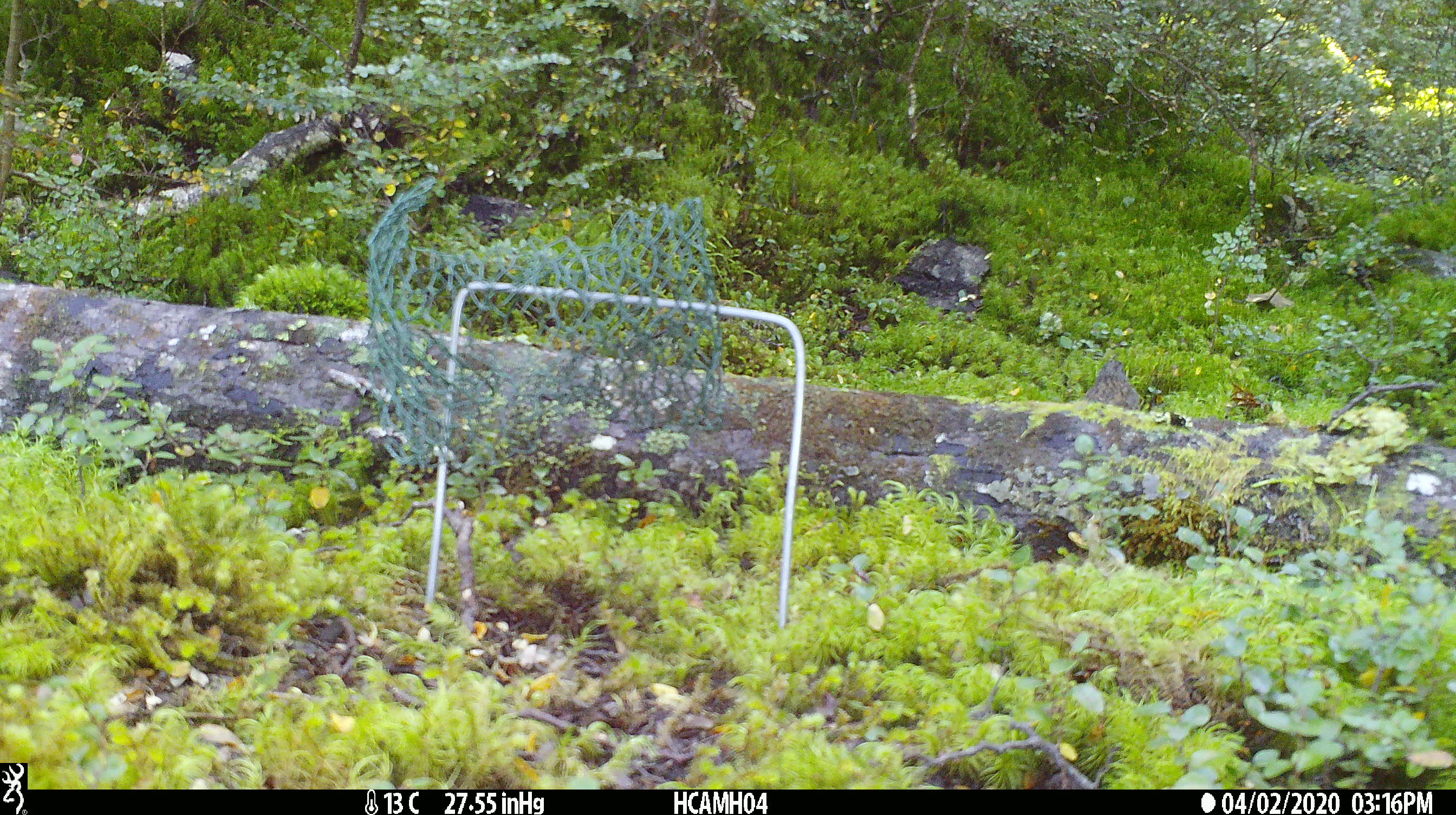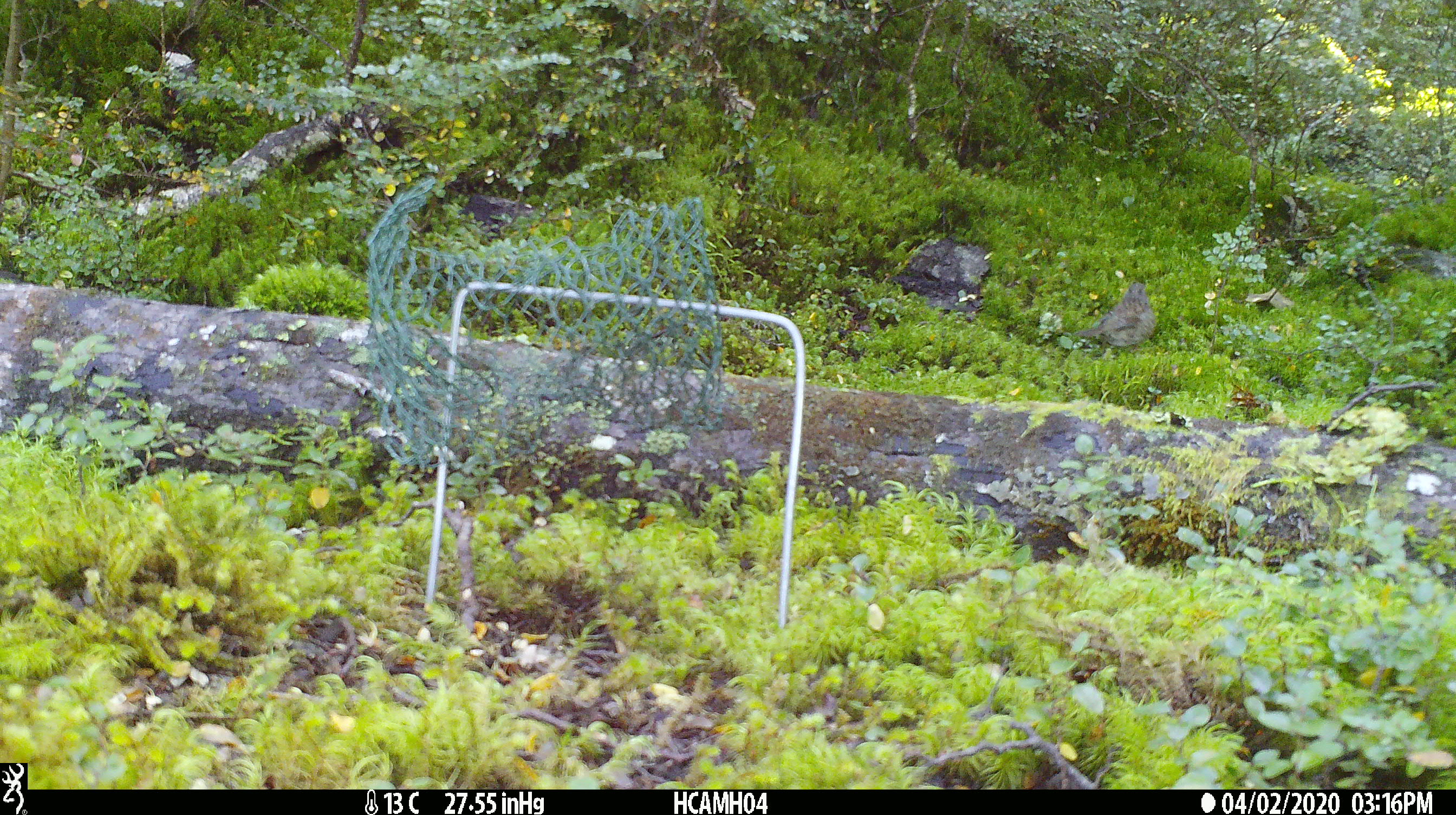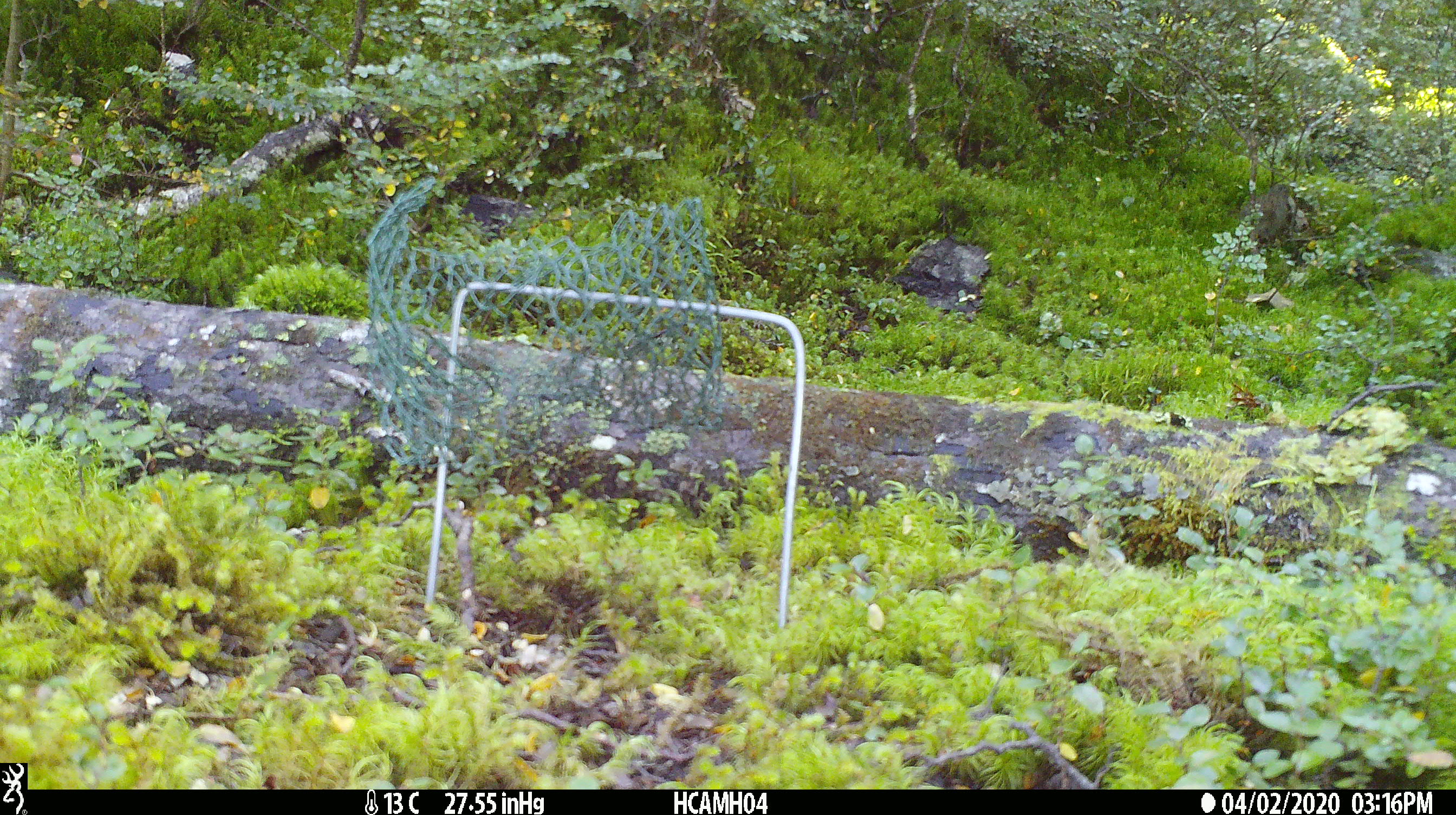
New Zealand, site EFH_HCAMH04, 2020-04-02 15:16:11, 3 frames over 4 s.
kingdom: Animalia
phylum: Chordata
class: Aves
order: Passeriformes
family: Prunellidae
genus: Prunella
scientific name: Prunella modularis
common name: dunnock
Dunnock (Prunella modularis).